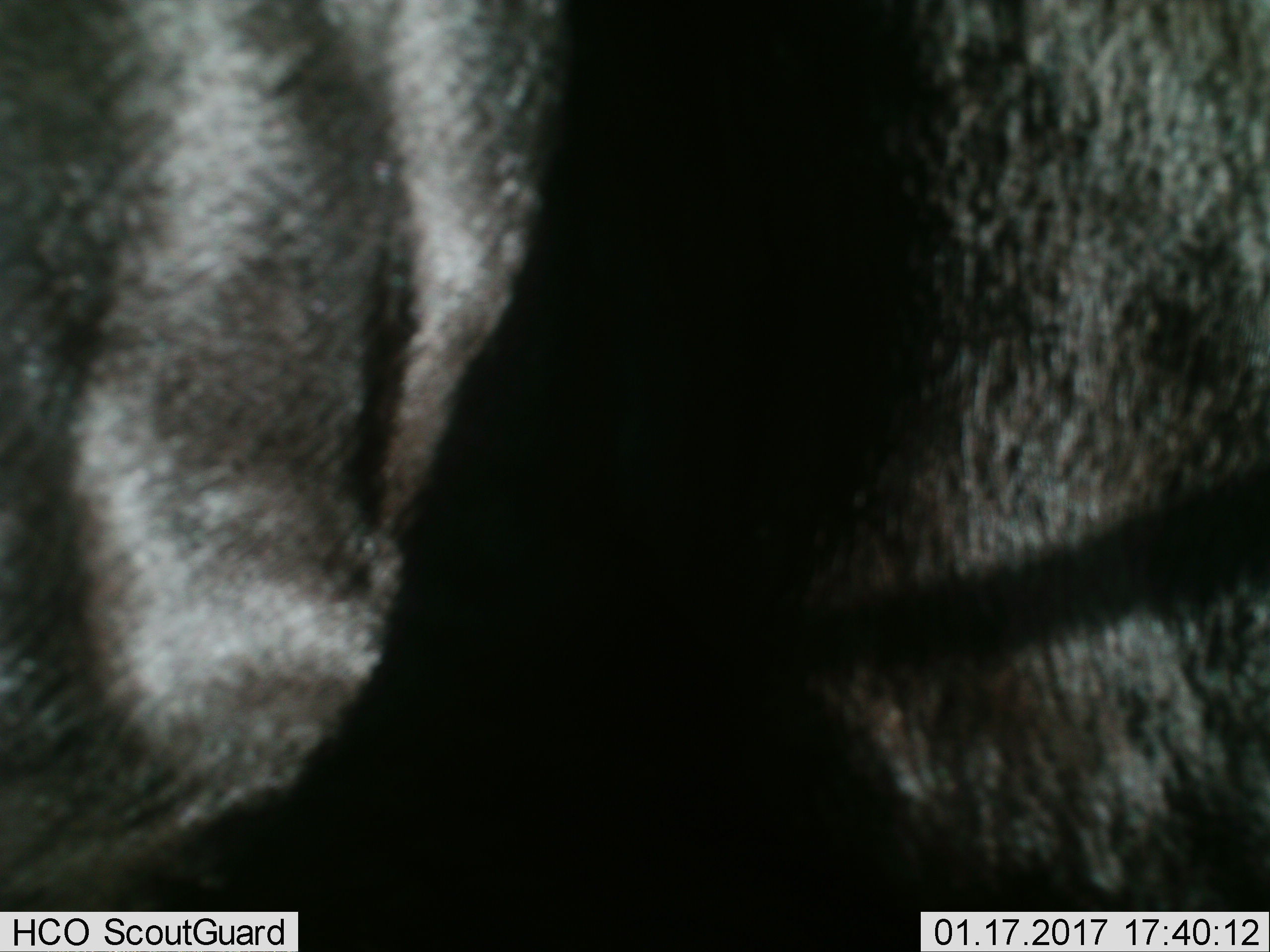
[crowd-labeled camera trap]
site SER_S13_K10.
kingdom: Animalia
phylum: Chordata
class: Mammalia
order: Artiodactyla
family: Bovidae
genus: Connochaetes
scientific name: Connochaetes taurinus taurinus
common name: blue wildebeest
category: wildebeestblue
Wildebeestblue (blue wildebeest) (Connochaetes taurinus taurinus), count 1. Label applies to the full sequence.